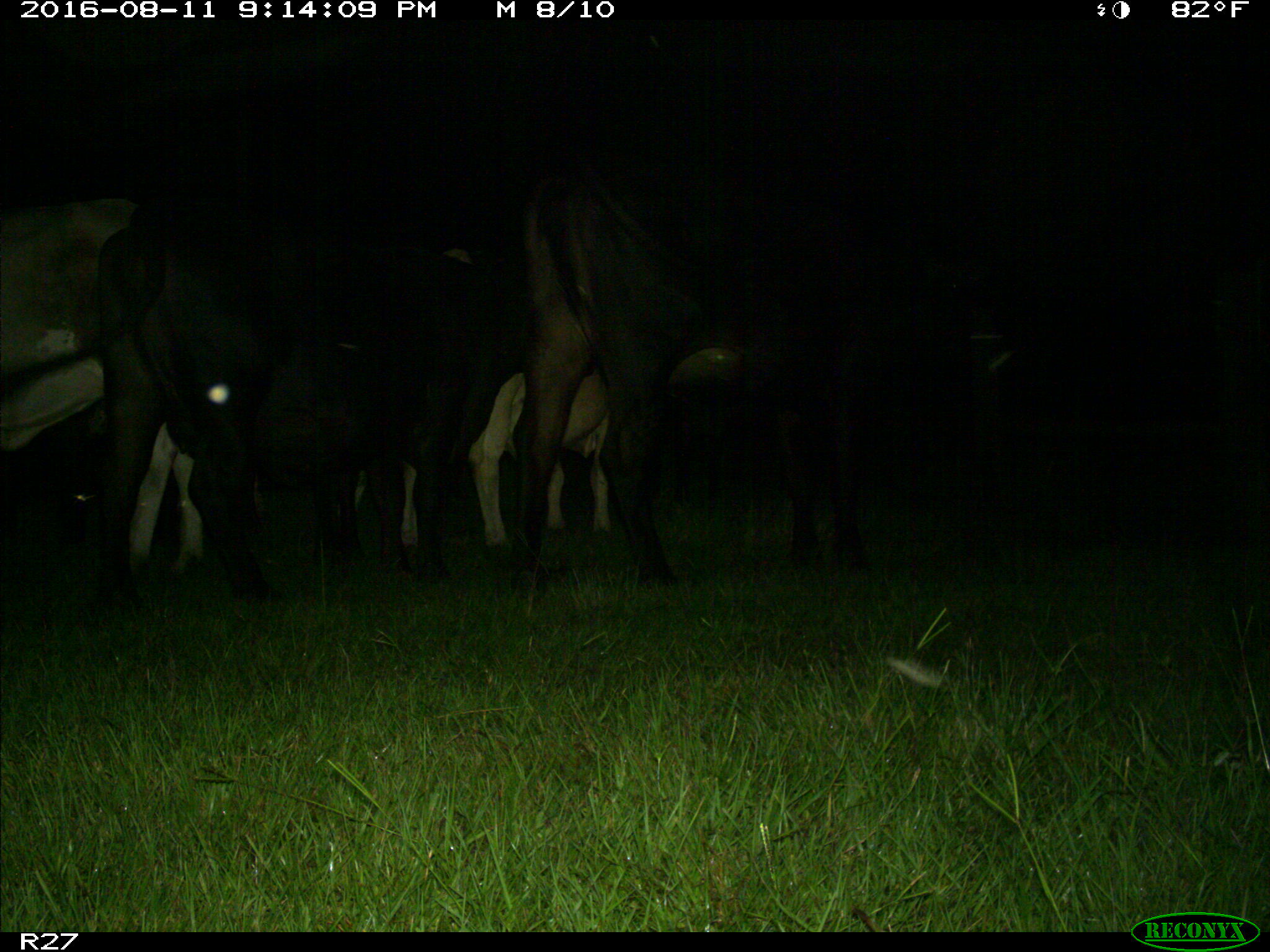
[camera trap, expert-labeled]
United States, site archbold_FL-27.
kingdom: Animalia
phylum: Chordata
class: Mammalia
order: Artiodactyla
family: Bovidae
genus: Bos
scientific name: Bos taurus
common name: domestic cow